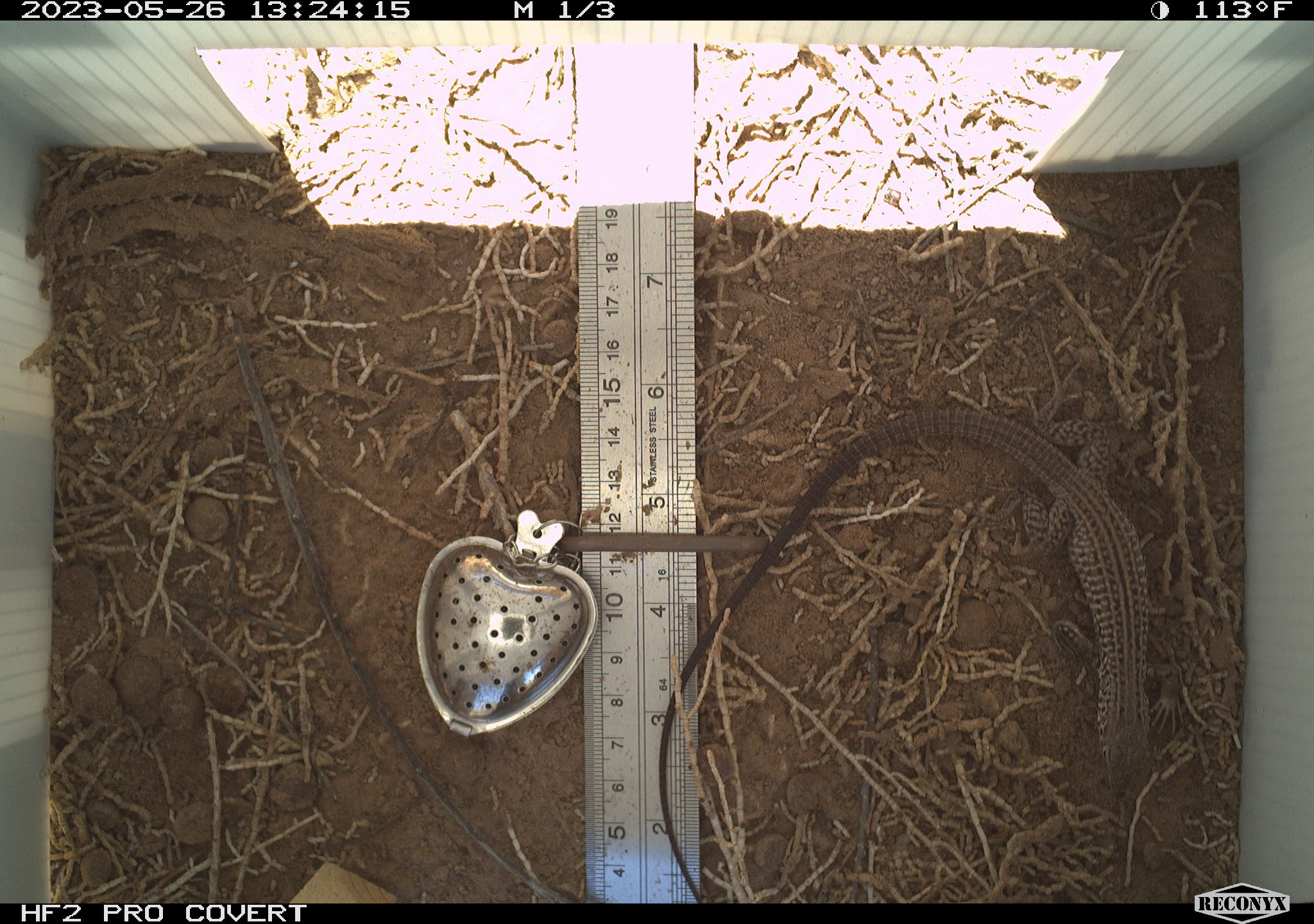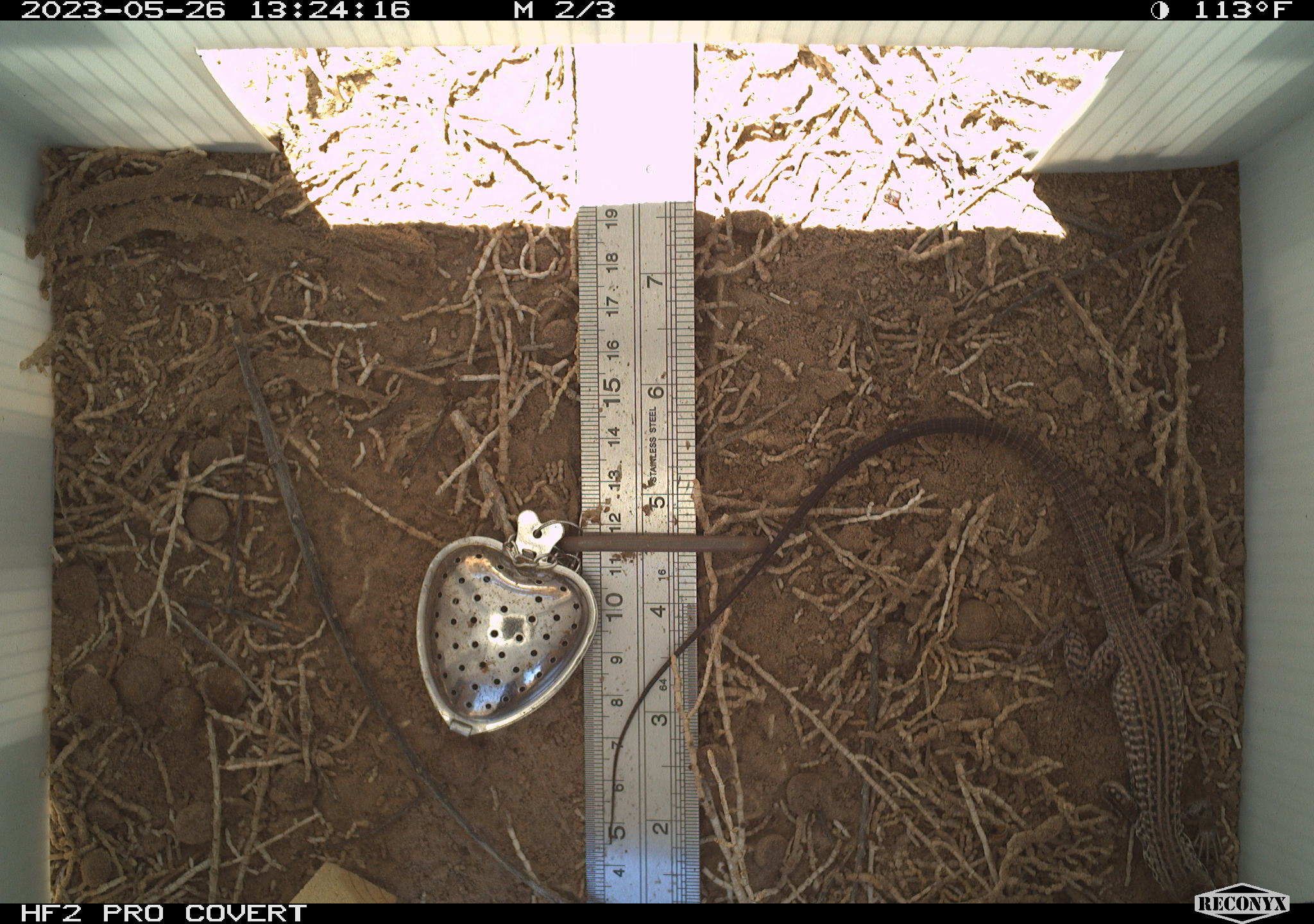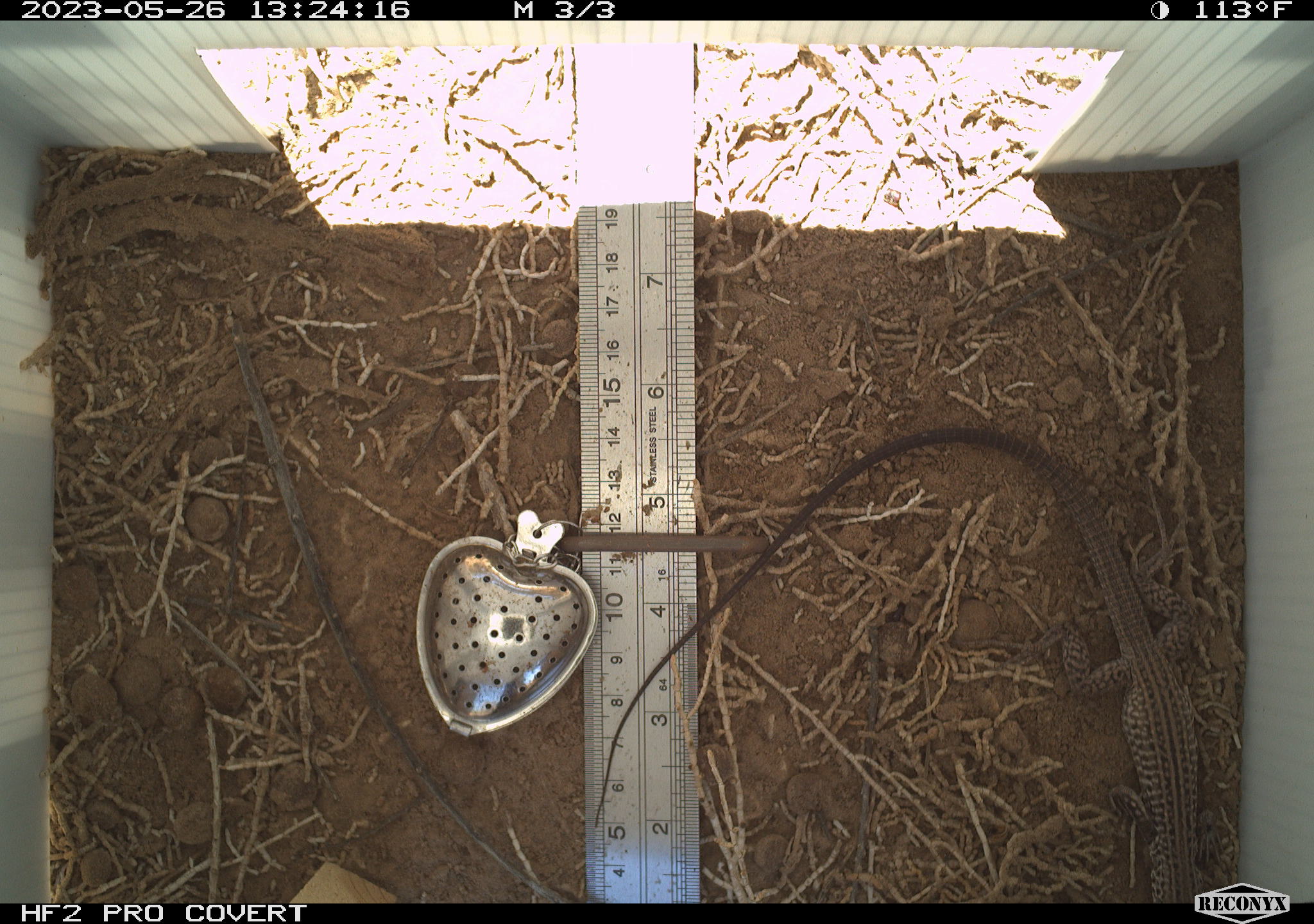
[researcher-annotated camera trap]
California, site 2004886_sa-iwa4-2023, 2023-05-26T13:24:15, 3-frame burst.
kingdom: Animalia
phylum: Chordata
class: Reptilia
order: Squamata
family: Teiidae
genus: Aspidoscelis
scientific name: Aspidoscelis tigris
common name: western whiptail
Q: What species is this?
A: Western whiptail (Aspidoscelis tigris).